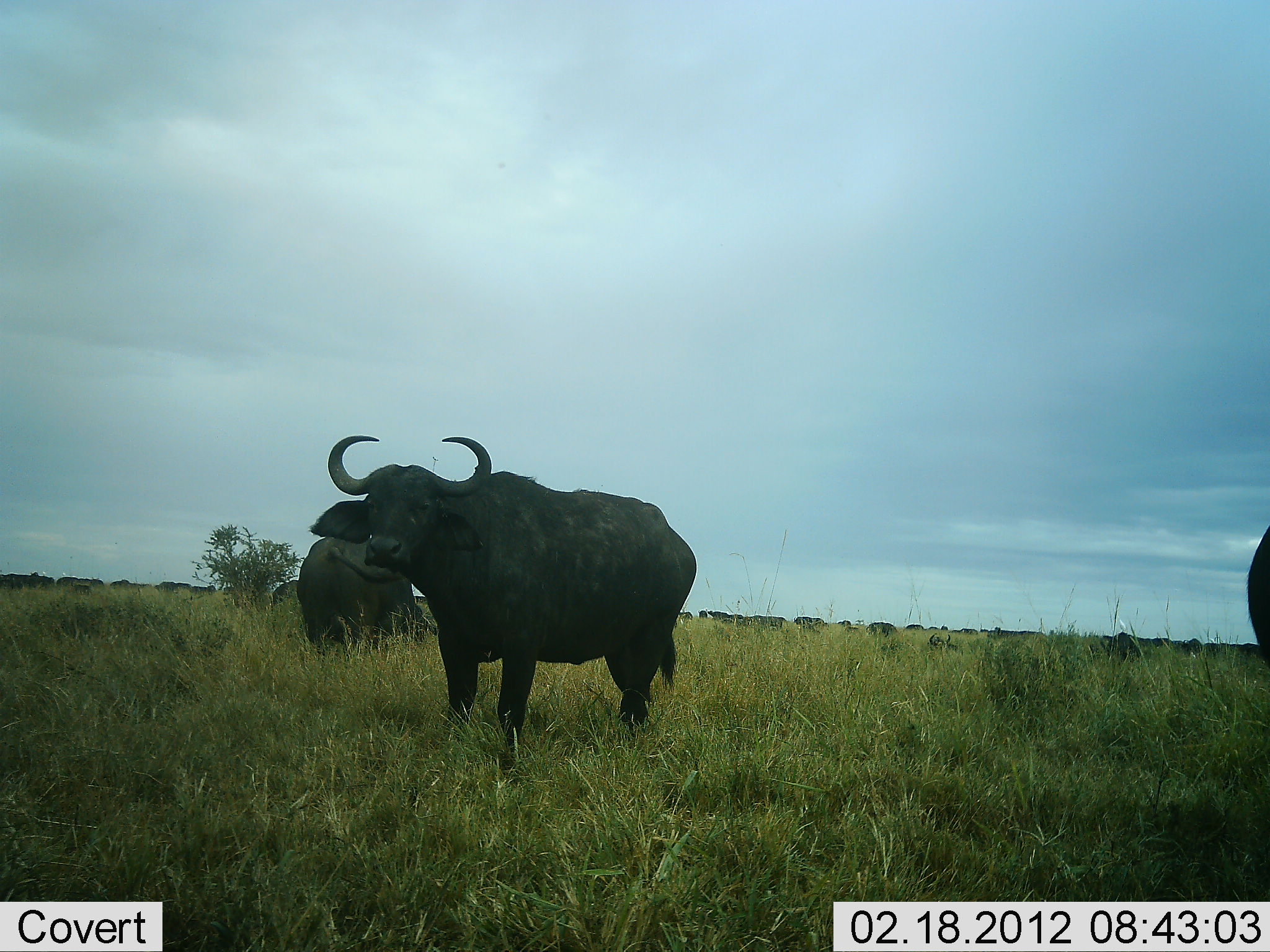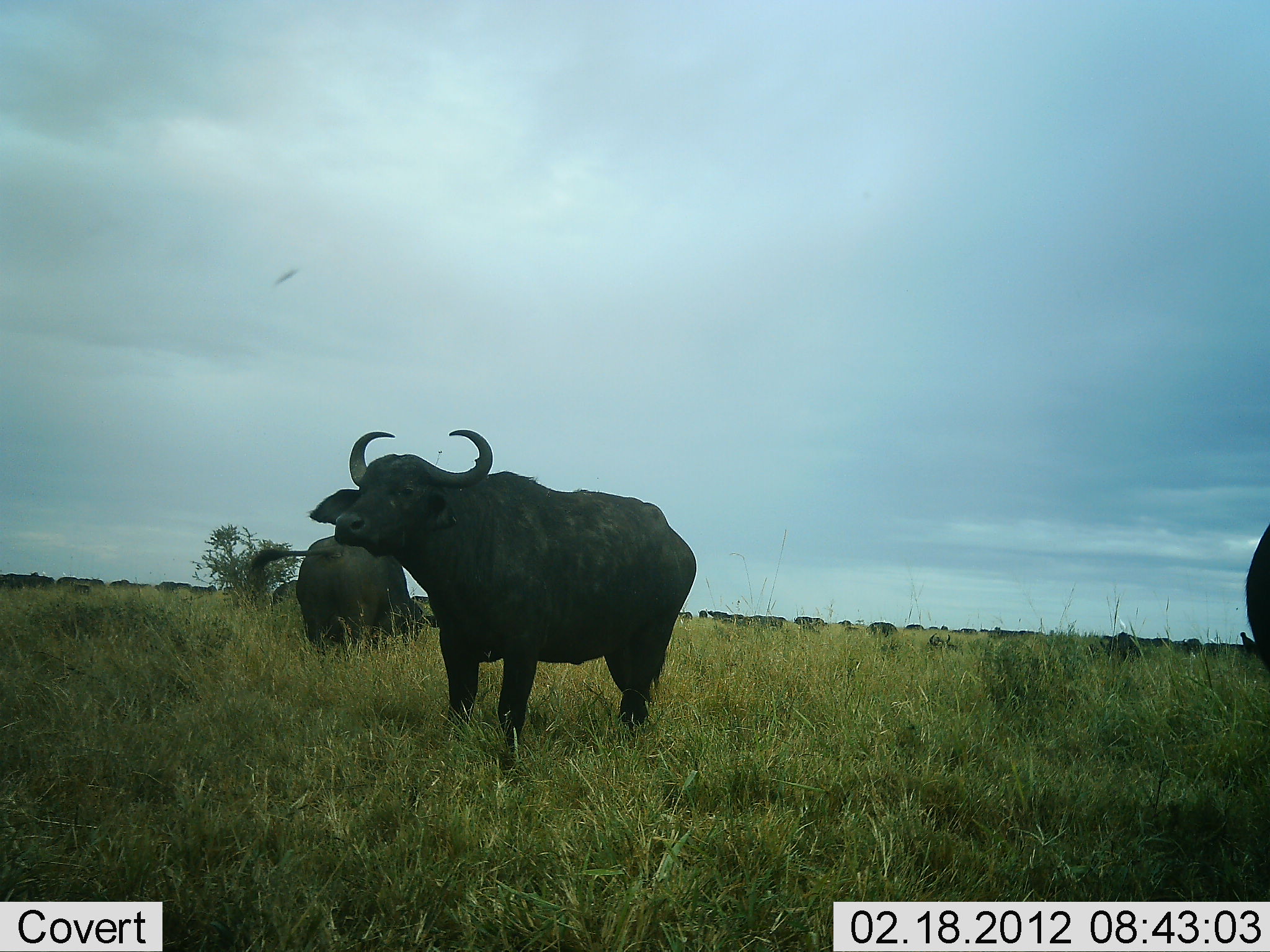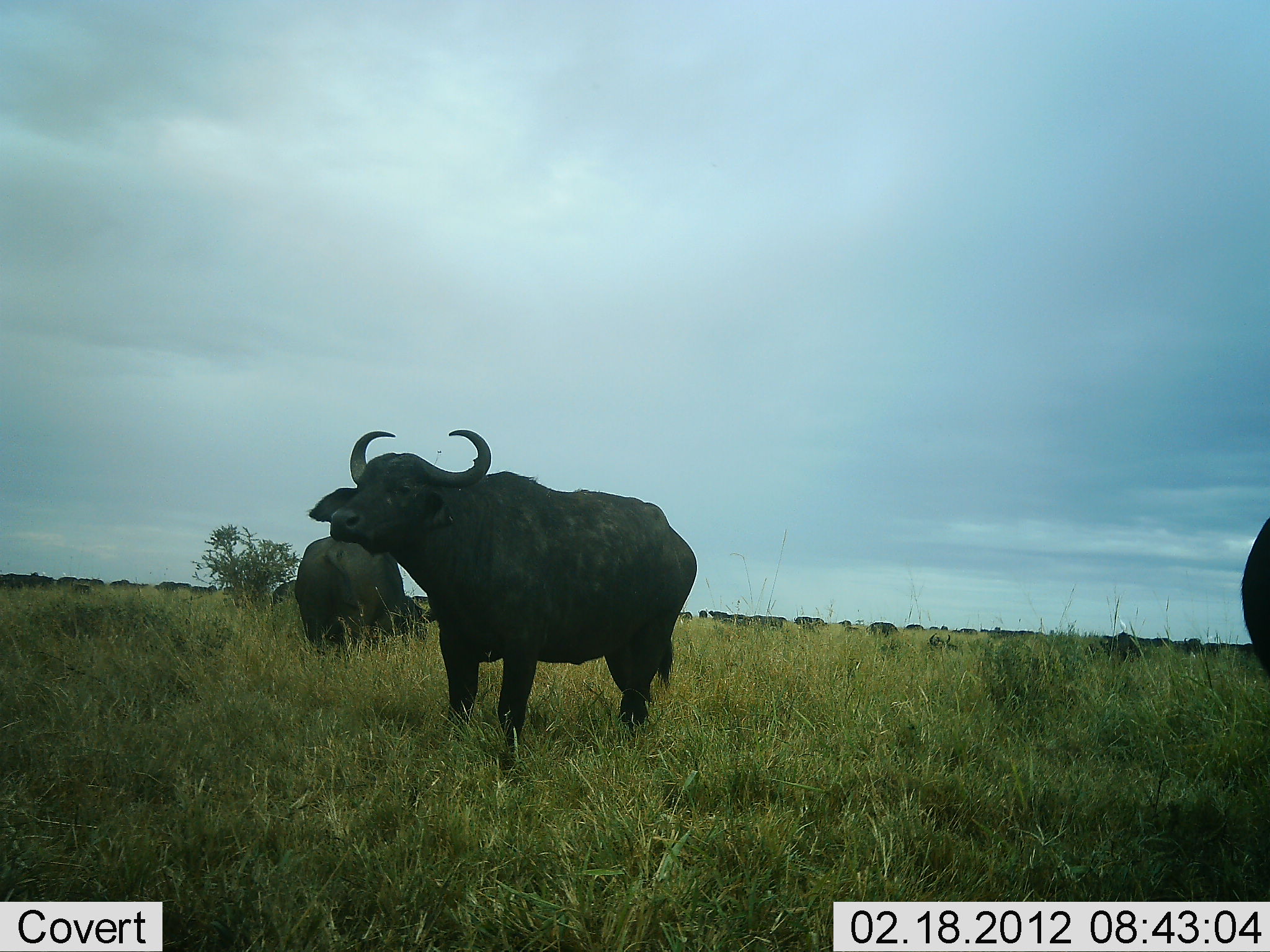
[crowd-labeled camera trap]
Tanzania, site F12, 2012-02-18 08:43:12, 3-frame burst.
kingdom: Animalia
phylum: Chordata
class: Mammalia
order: Artiodactyla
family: Bovidae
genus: Syncerus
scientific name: Syncerus caffer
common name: cape buffalo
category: buffalo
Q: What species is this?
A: Buffalo (cape buffalo) (Syncerus caffer).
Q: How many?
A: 3.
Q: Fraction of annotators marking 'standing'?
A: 97%.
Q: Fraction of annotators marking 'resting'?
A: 10%.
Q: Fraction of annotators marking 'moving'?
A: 7%.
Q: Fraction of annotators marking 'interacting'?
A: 7%.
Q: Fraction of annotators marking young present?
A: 0%.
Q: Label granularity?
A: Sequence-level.